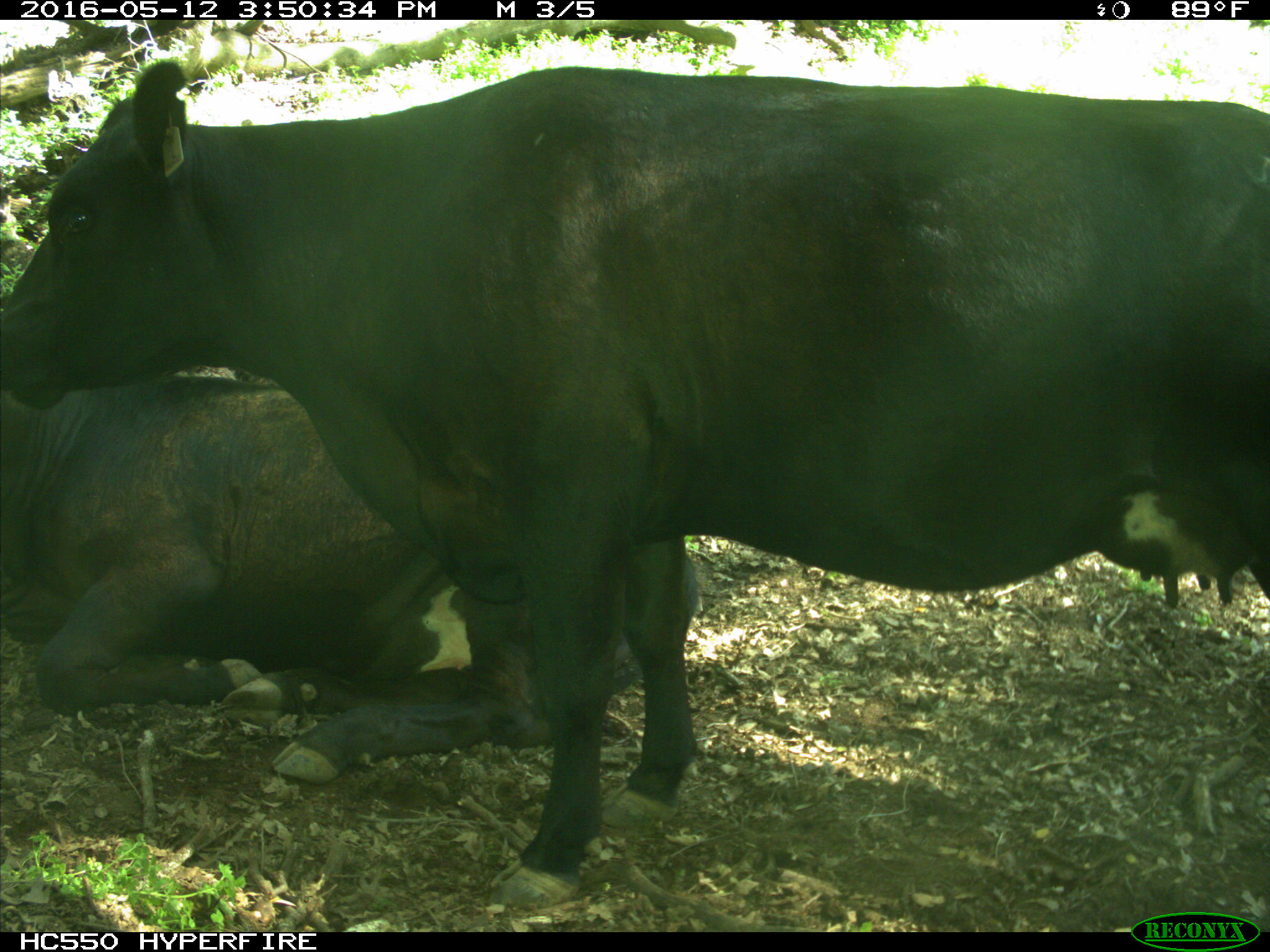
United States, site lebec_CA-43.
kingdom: Animalia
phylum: Chordata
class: Mammalia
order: Artiodactyla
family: Bovidae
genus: Bos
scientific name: Bos taurus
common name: domestic cow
Bos taurus (domestic cow).